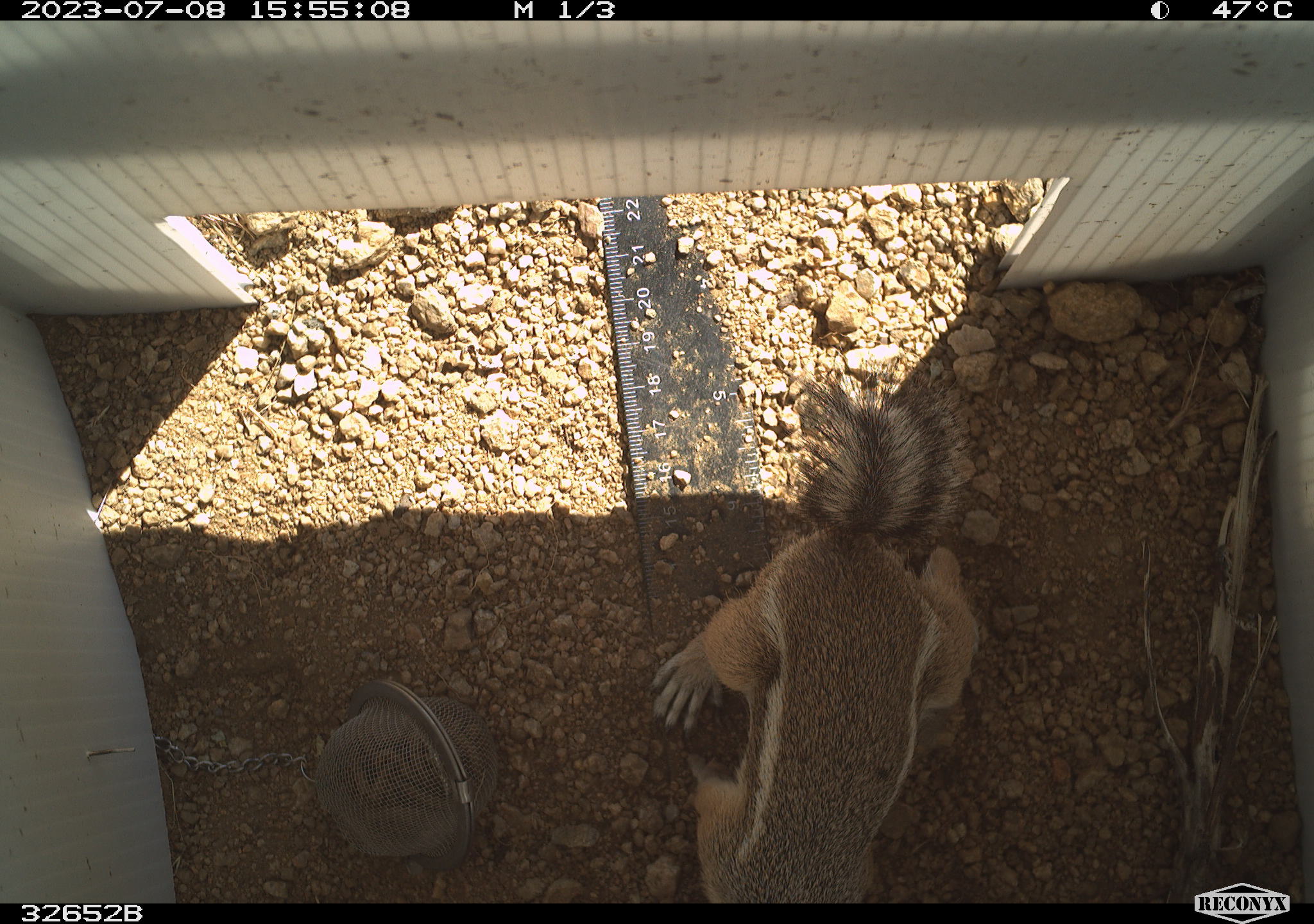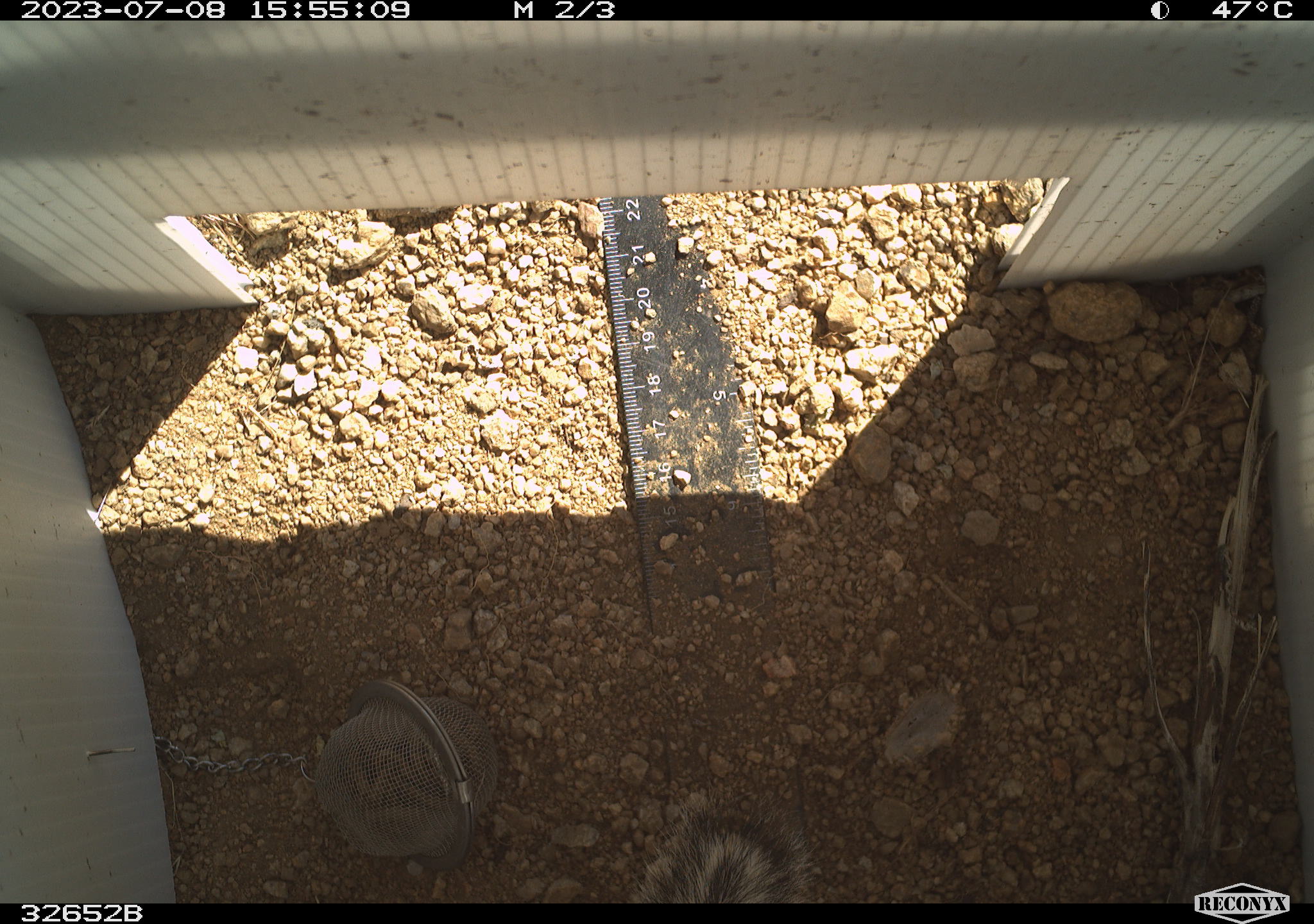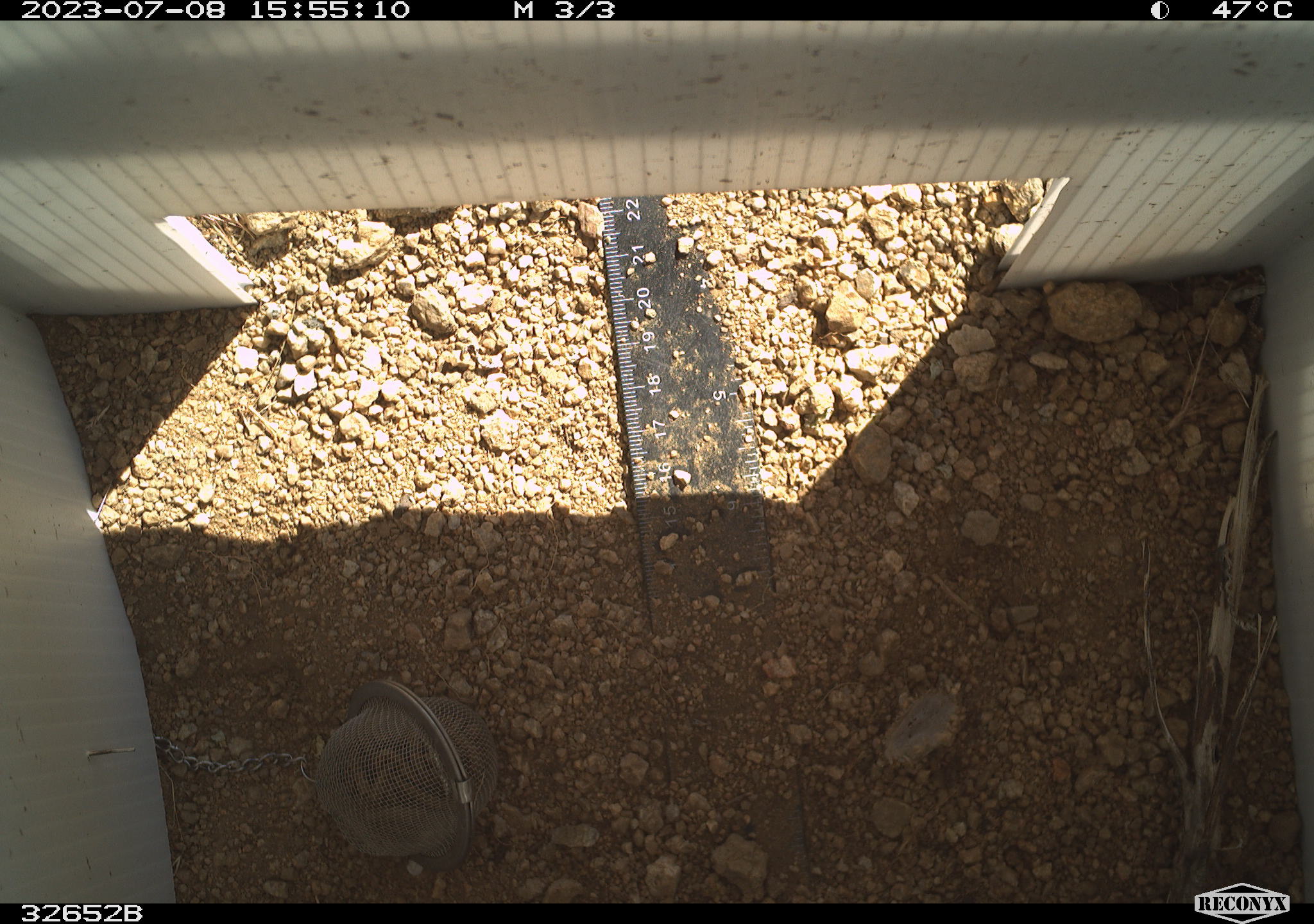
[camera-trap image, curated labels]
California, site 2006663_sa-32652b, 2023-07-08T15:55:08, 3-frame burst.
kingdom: Animalia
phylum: Chordata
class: Mammalia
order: Rodentia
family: Sciuridae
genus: Ammospermophilus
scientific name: Ammospermophilus leucurus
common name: white-tailed antelope squirrel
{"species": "white-tailed antelope squirrel (Ammospermophilus leucurus)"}